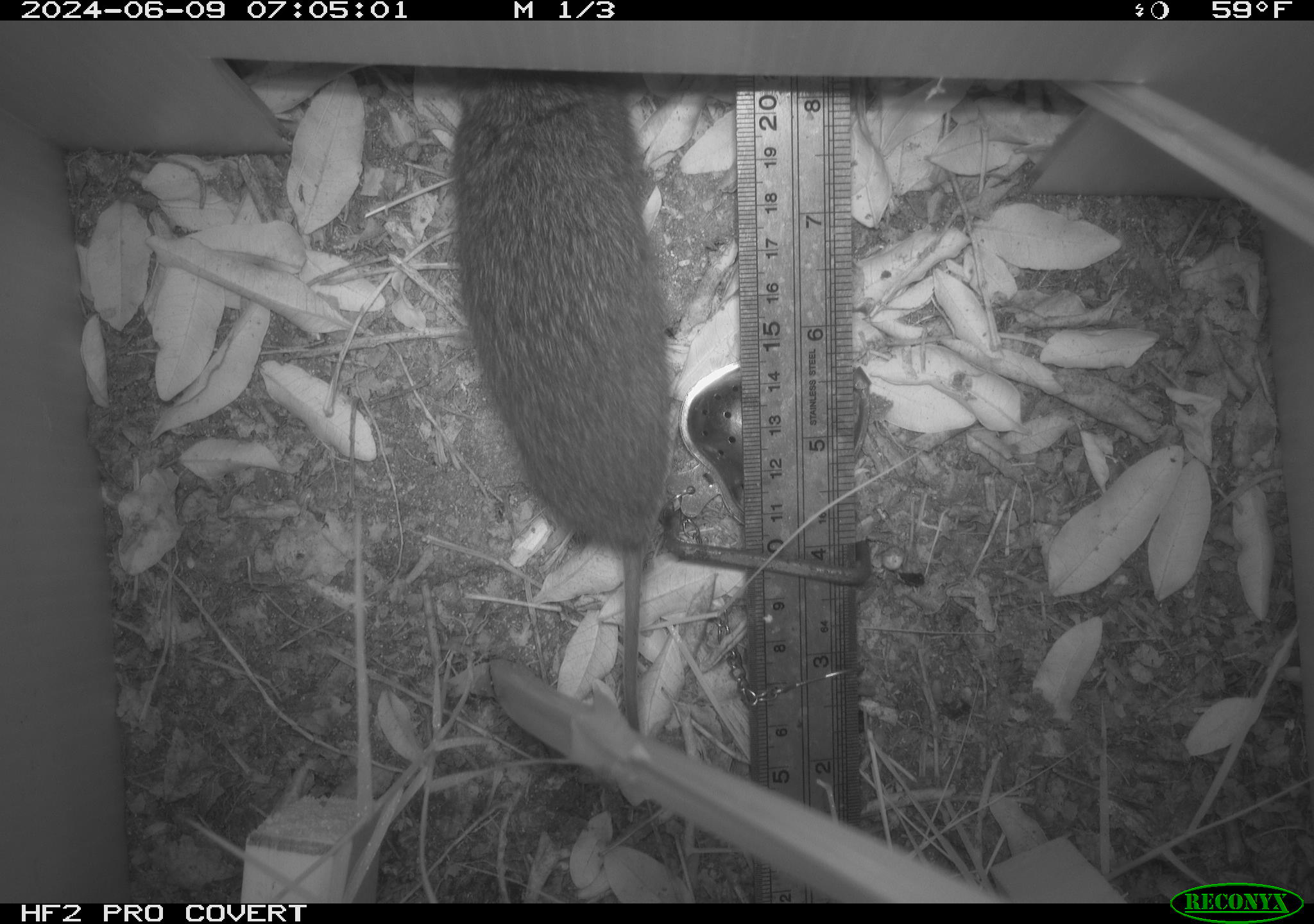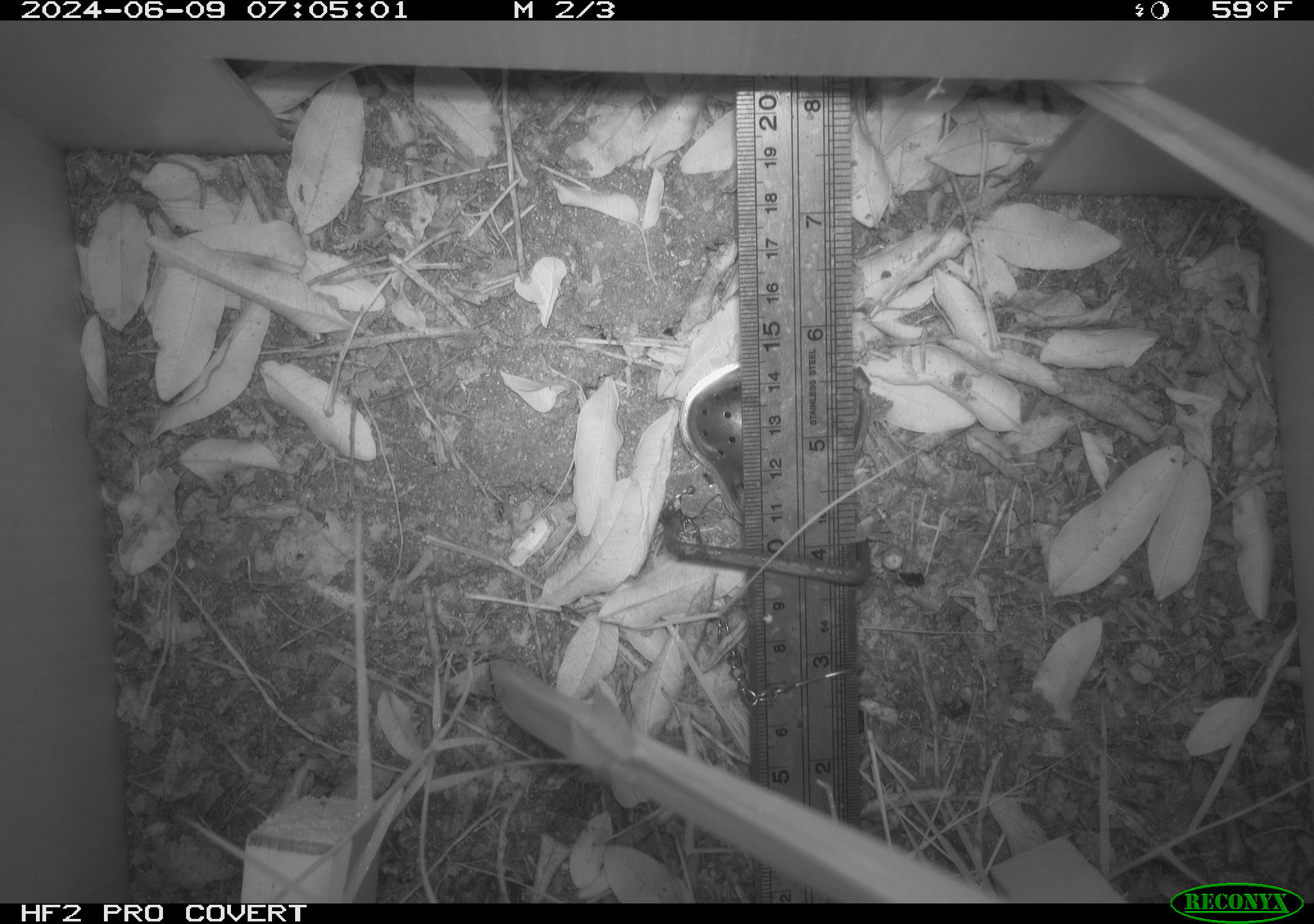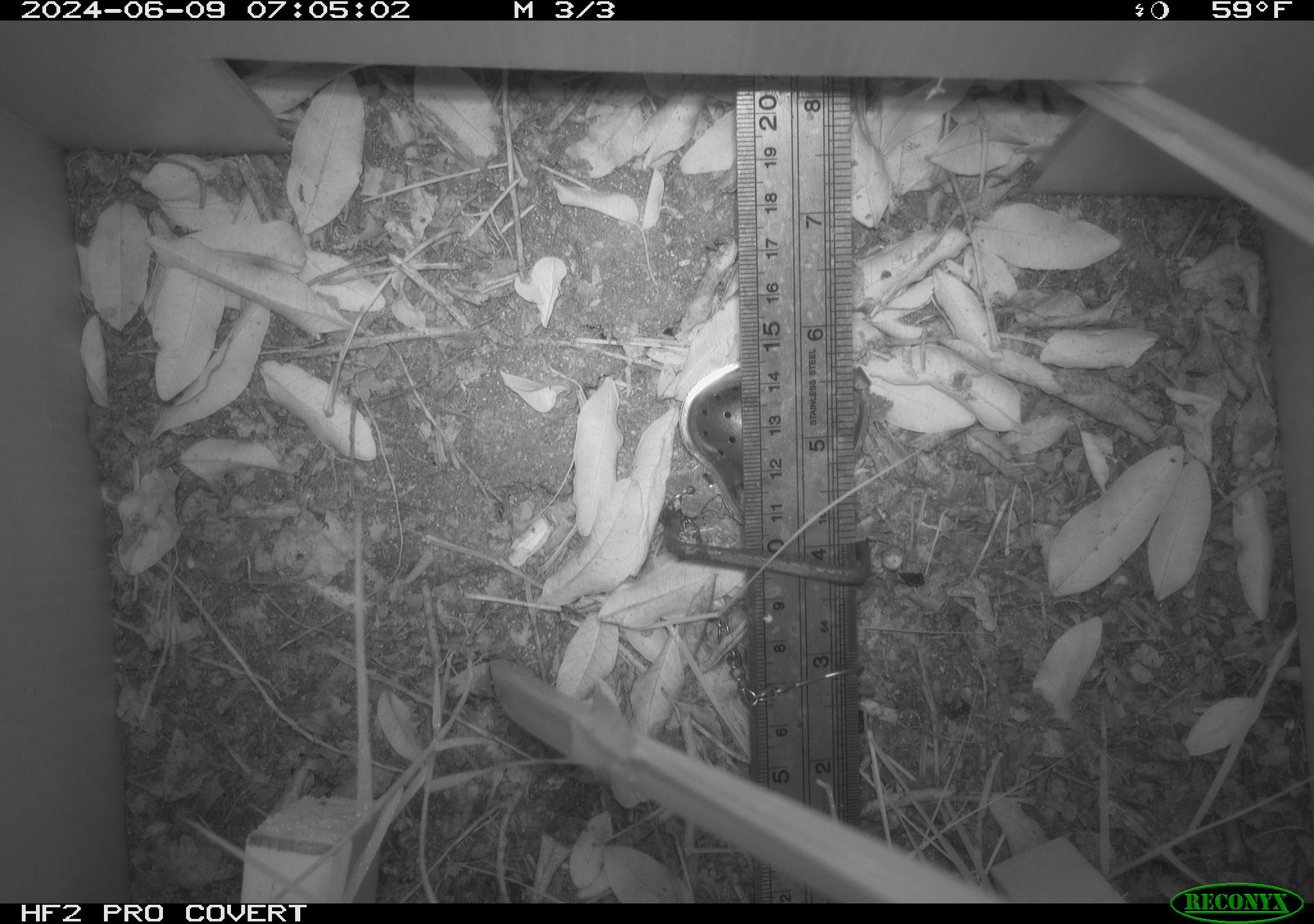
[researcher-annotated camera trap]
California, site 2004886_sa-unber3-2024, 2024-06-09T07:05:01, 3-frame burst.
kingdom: Animalia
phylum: Chordata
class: Mammalia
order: Rodentia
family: Cricetidae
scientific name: Arvicolinae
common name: voles, lemmings, and muskrats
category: arvicolinae subfamily